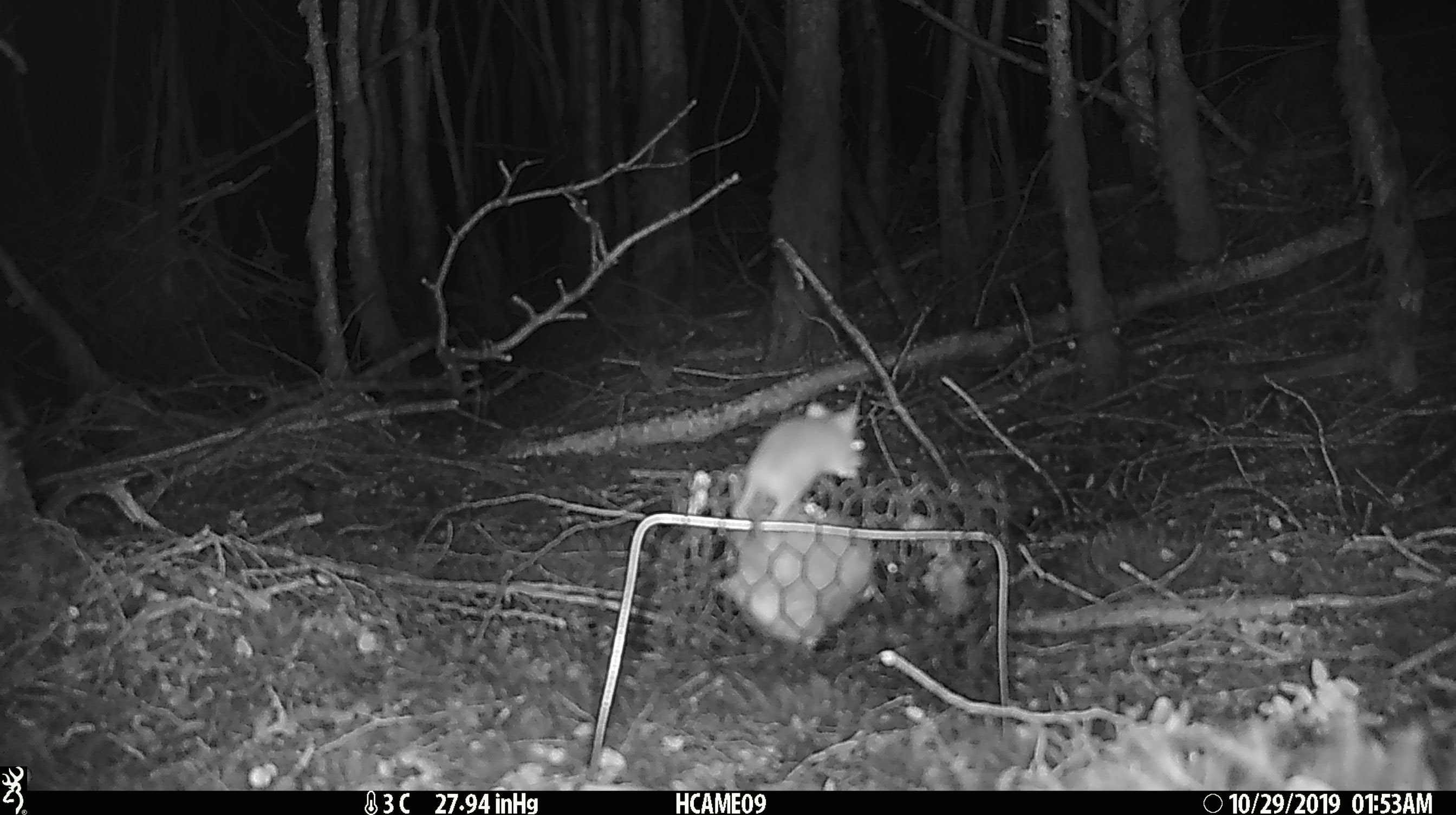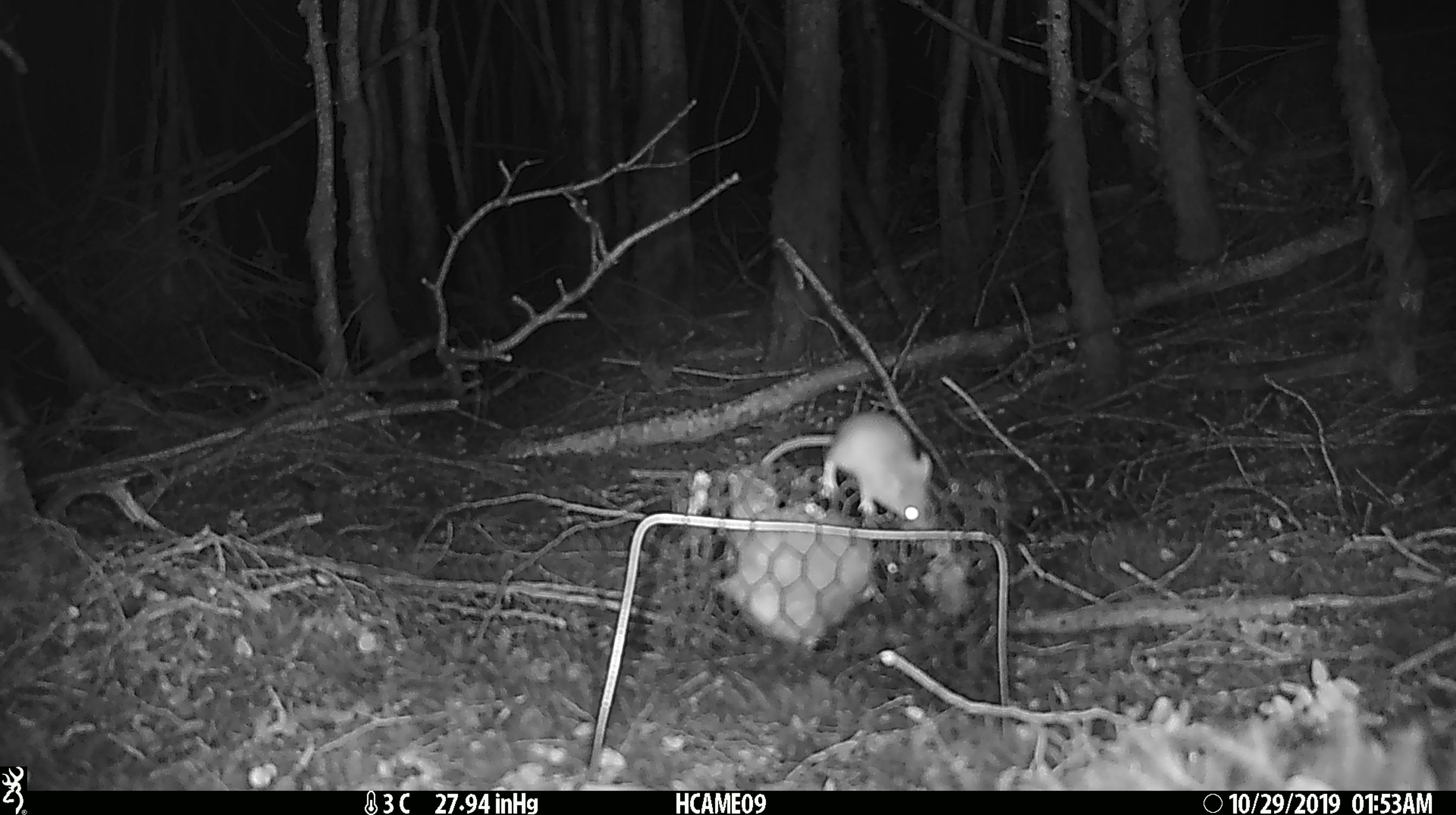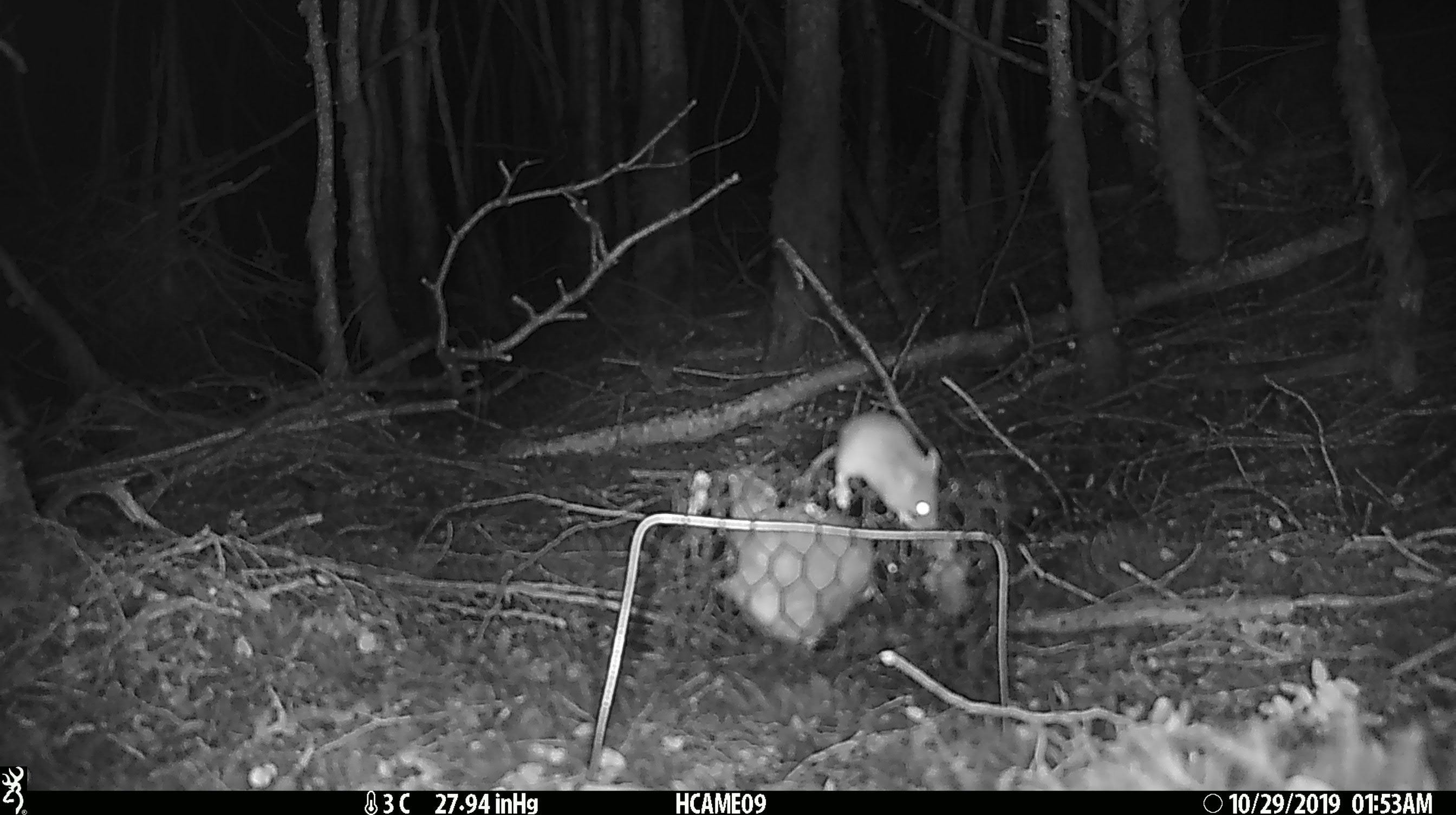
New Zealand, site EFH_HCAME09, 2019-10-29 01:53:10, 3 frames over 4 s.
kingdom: Animalia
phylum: Chordata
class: Mammalia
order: Rodentia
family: Muridae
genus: Mus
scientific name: Mus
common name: mouse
Mouse (Mus).